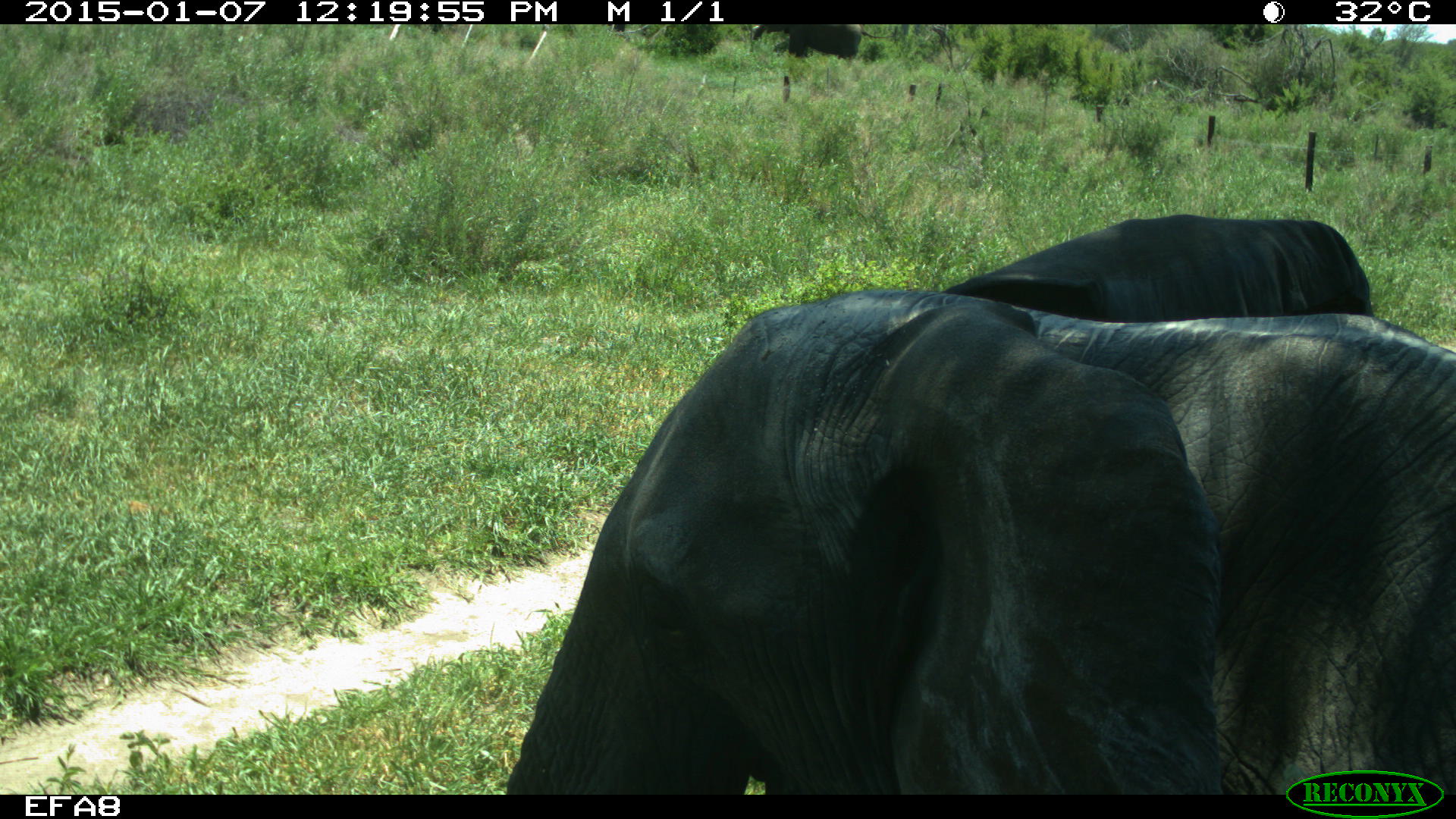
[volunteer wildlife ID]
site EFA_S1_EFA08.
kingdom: Animalia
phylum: Chordata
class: Mammalia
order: Proboscidea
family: Elephantidae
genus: Loxodonta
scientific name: Loxodonta africana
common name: african bush elephant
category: elephant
Elephant (african bush elephant) (Loxodonta africana), count 1. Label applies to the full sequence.